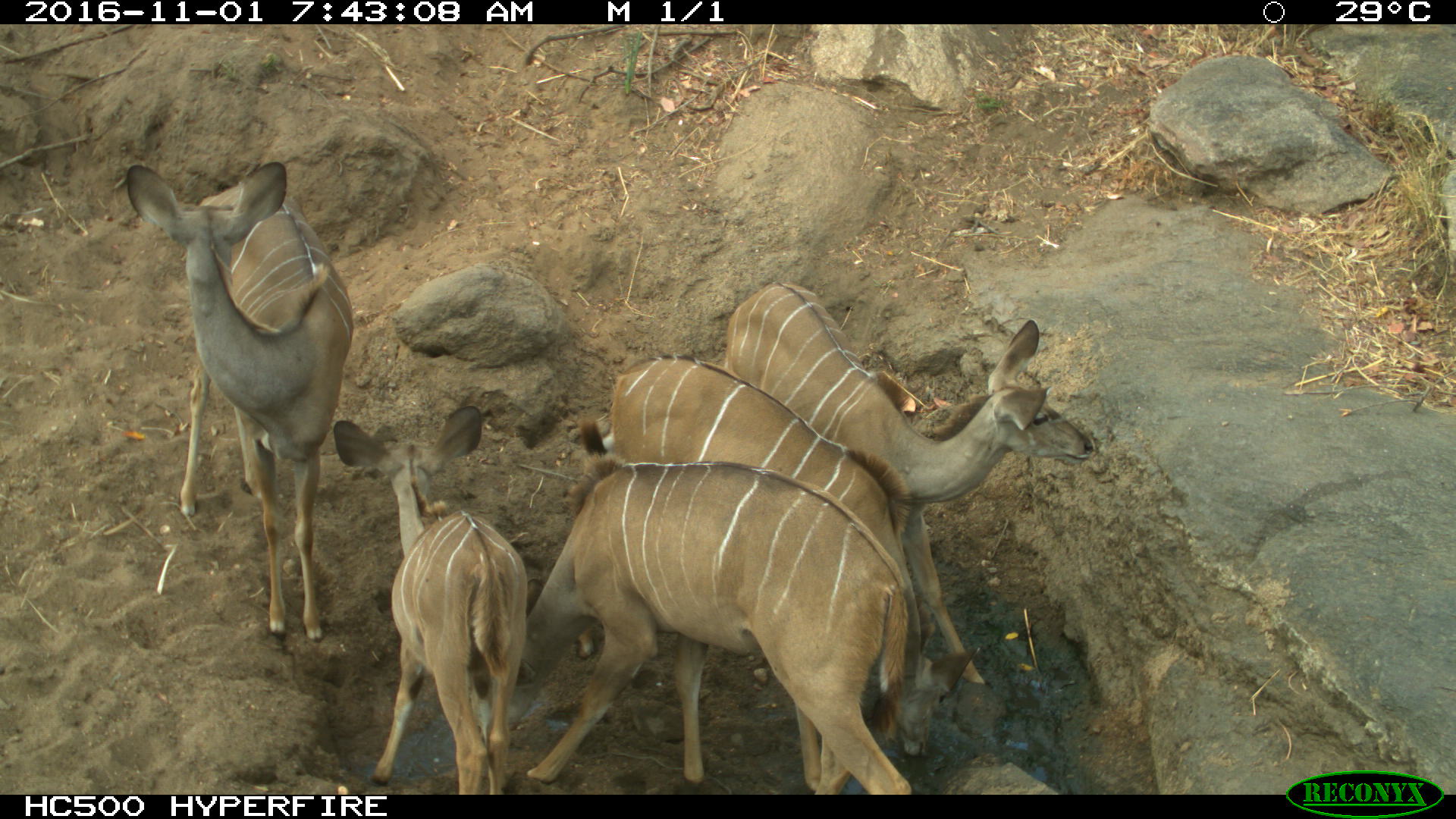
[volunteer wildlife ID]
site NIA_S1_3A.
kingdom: Animalia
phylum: Chordata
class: Mammalia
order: Artiodactyla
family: Bovidae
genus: Tragelaphus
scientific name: Tragelaphus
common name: kudu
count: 5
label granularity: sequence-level